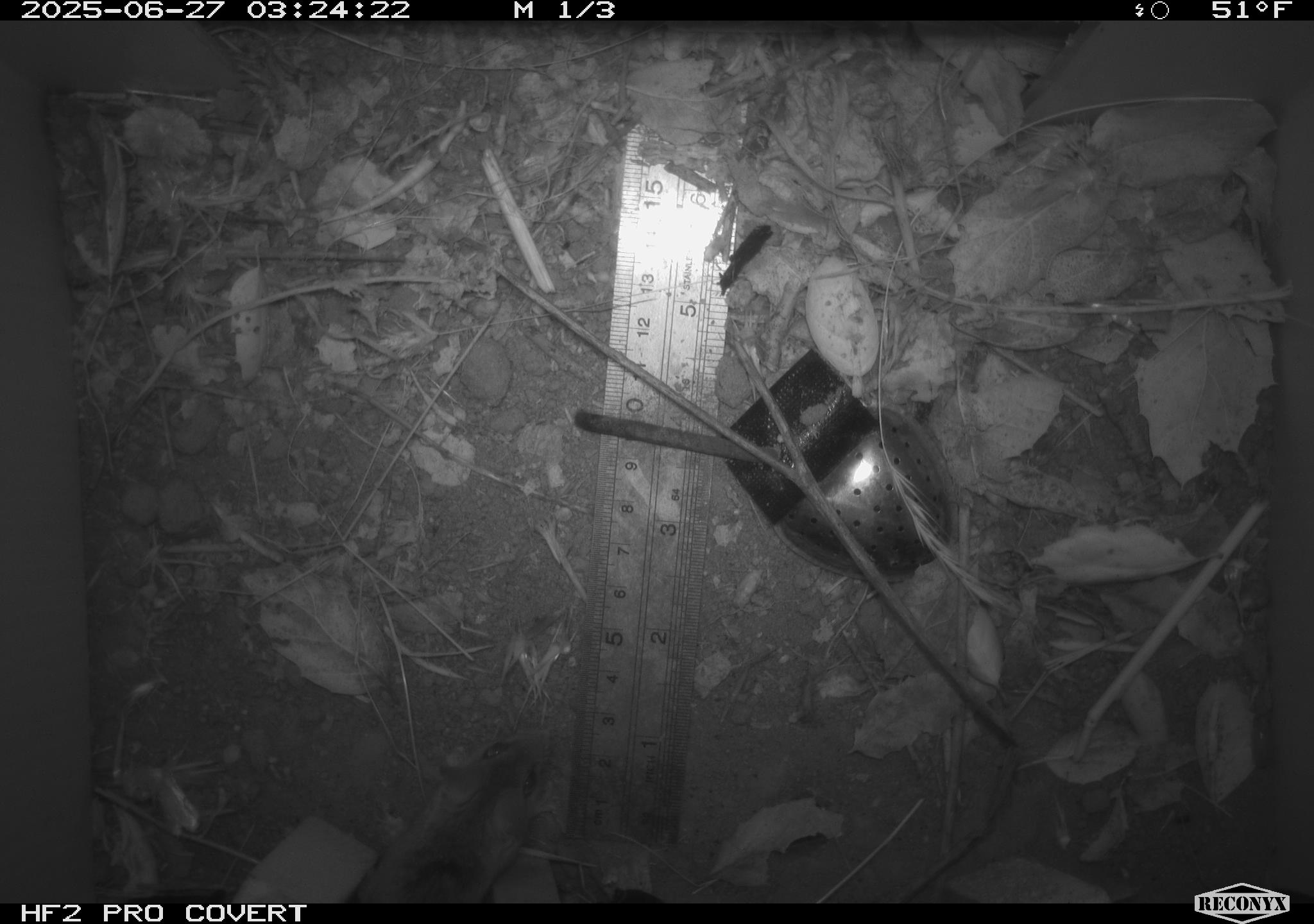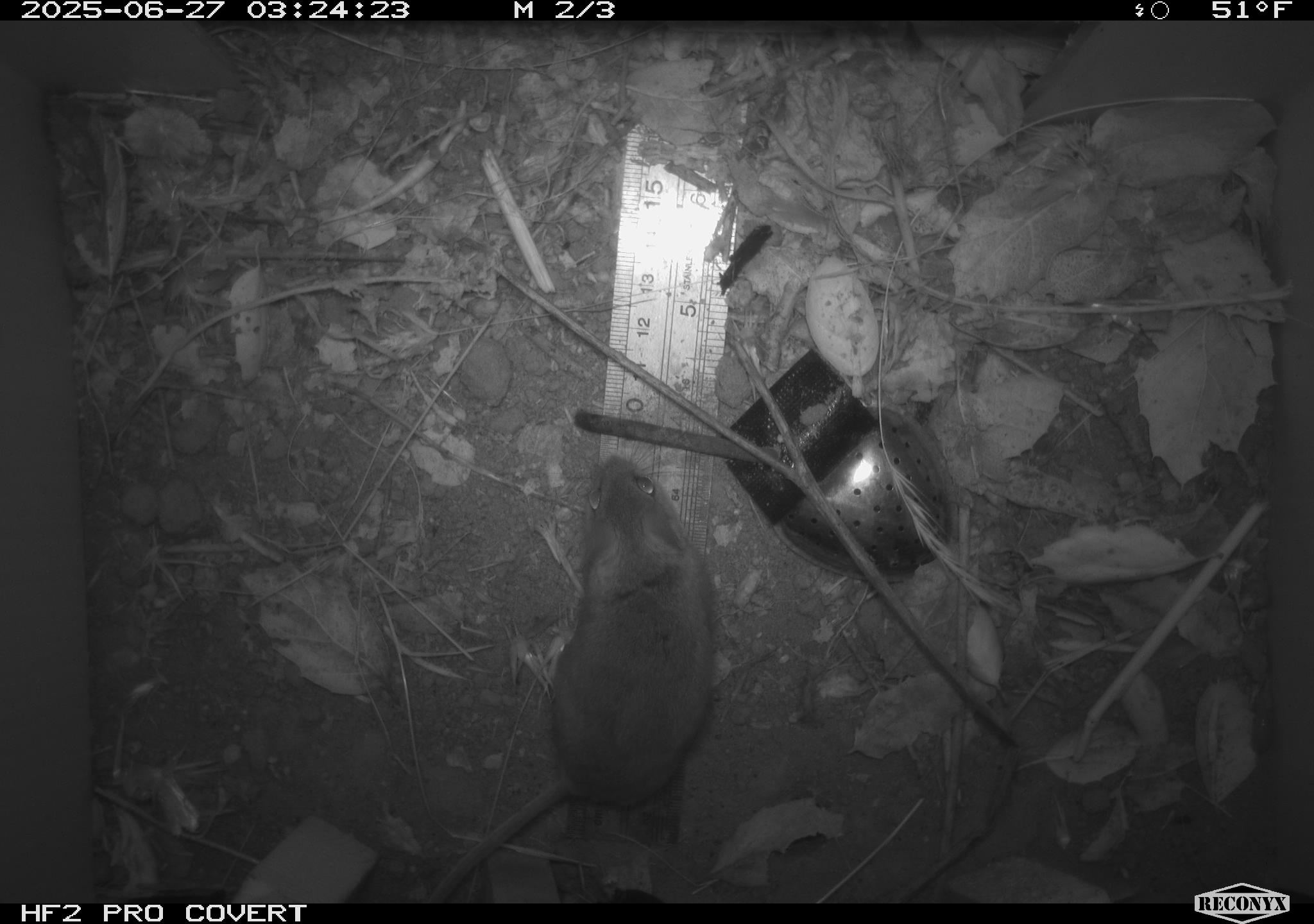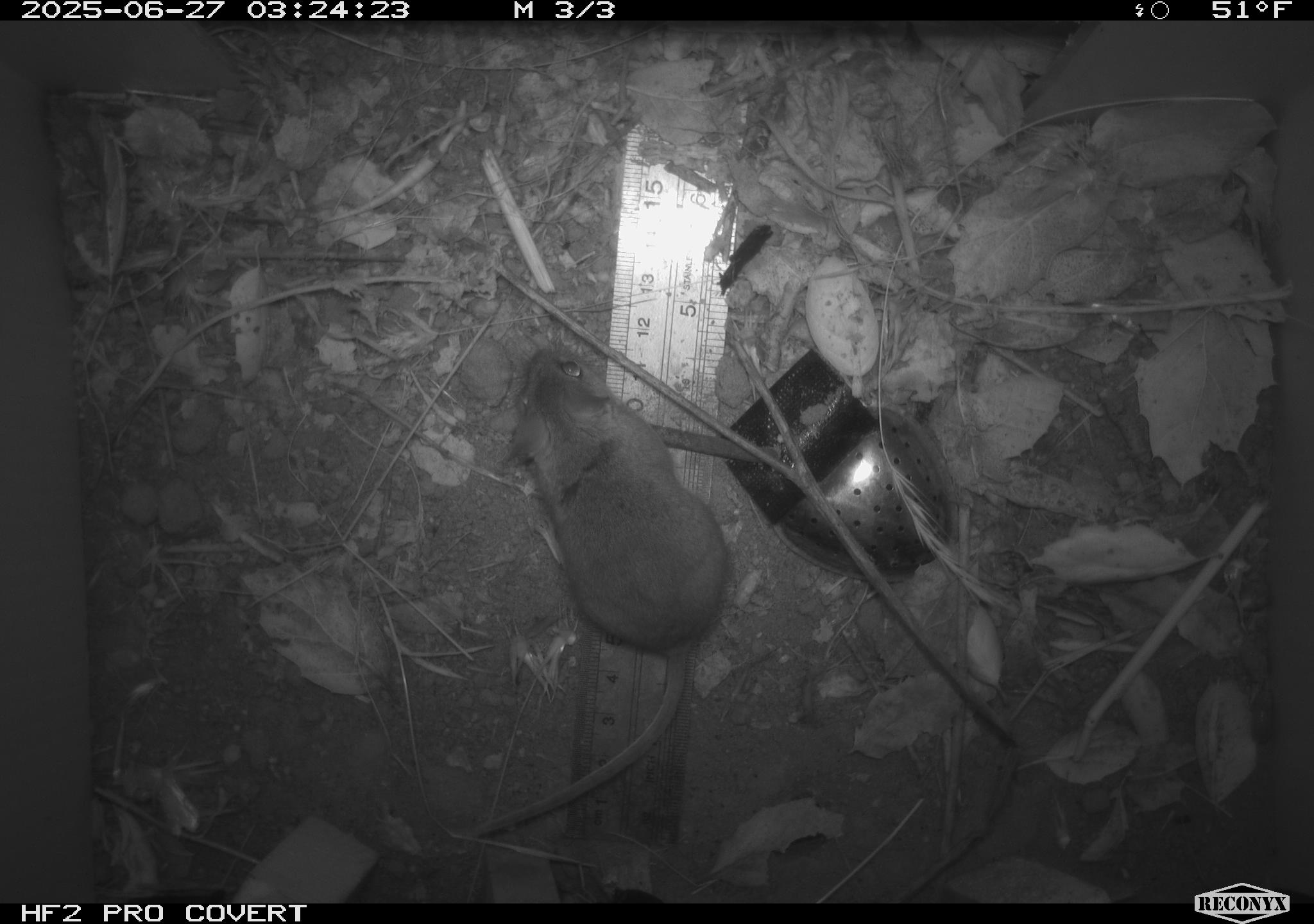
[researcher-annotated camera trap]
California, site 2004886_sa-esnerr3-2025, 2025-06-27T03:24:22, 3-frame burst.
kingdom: Animalia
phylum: Chordata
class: Mammalia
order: Rodentia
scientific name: Rodentia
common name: rodent